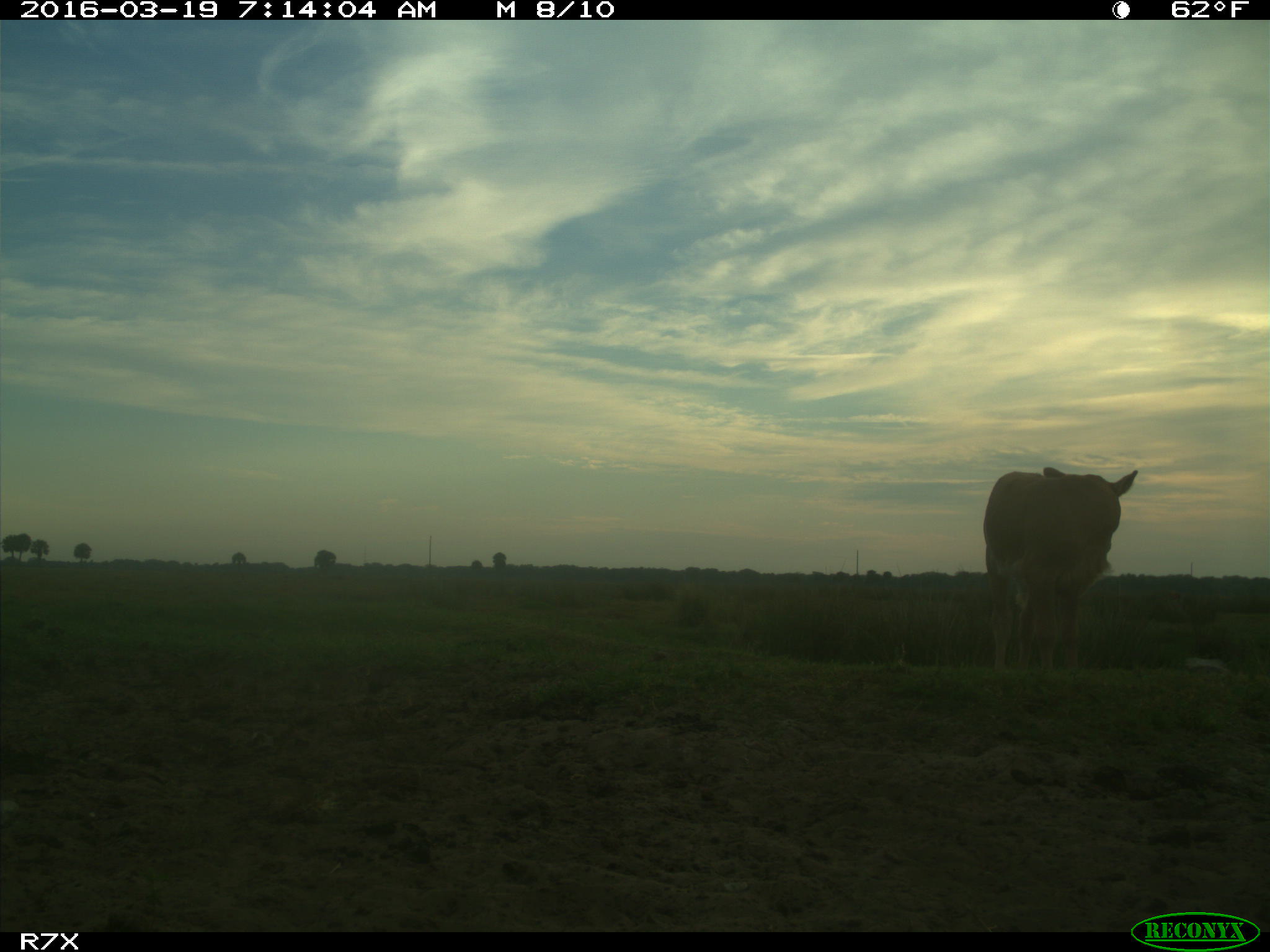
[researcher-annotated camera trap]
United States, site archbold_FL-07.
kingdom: Animalia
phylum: Chordata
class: Mammalia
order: Artiodactyla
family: Bovidae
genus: Bos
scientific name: Bos taurus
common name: domestic cow